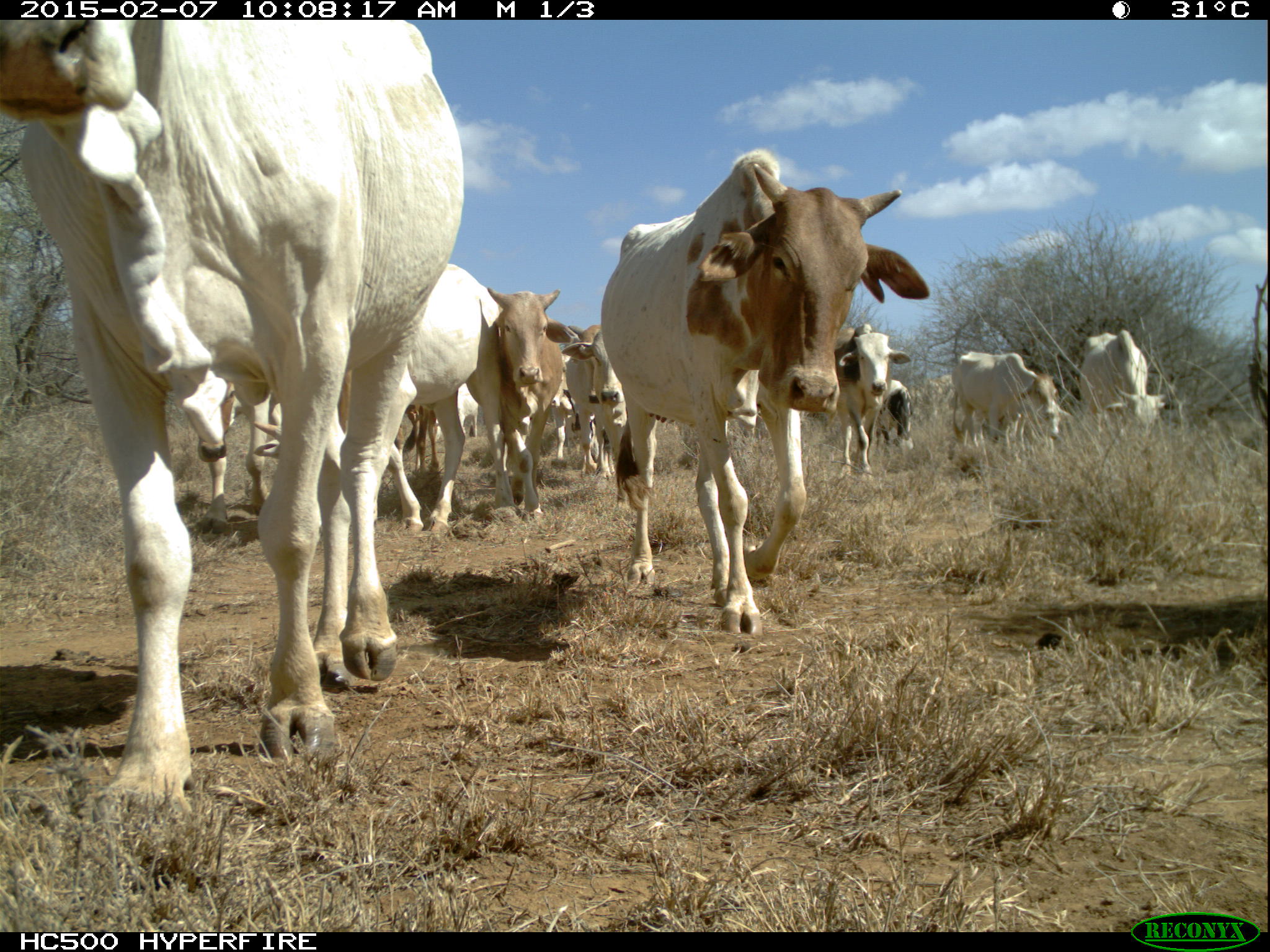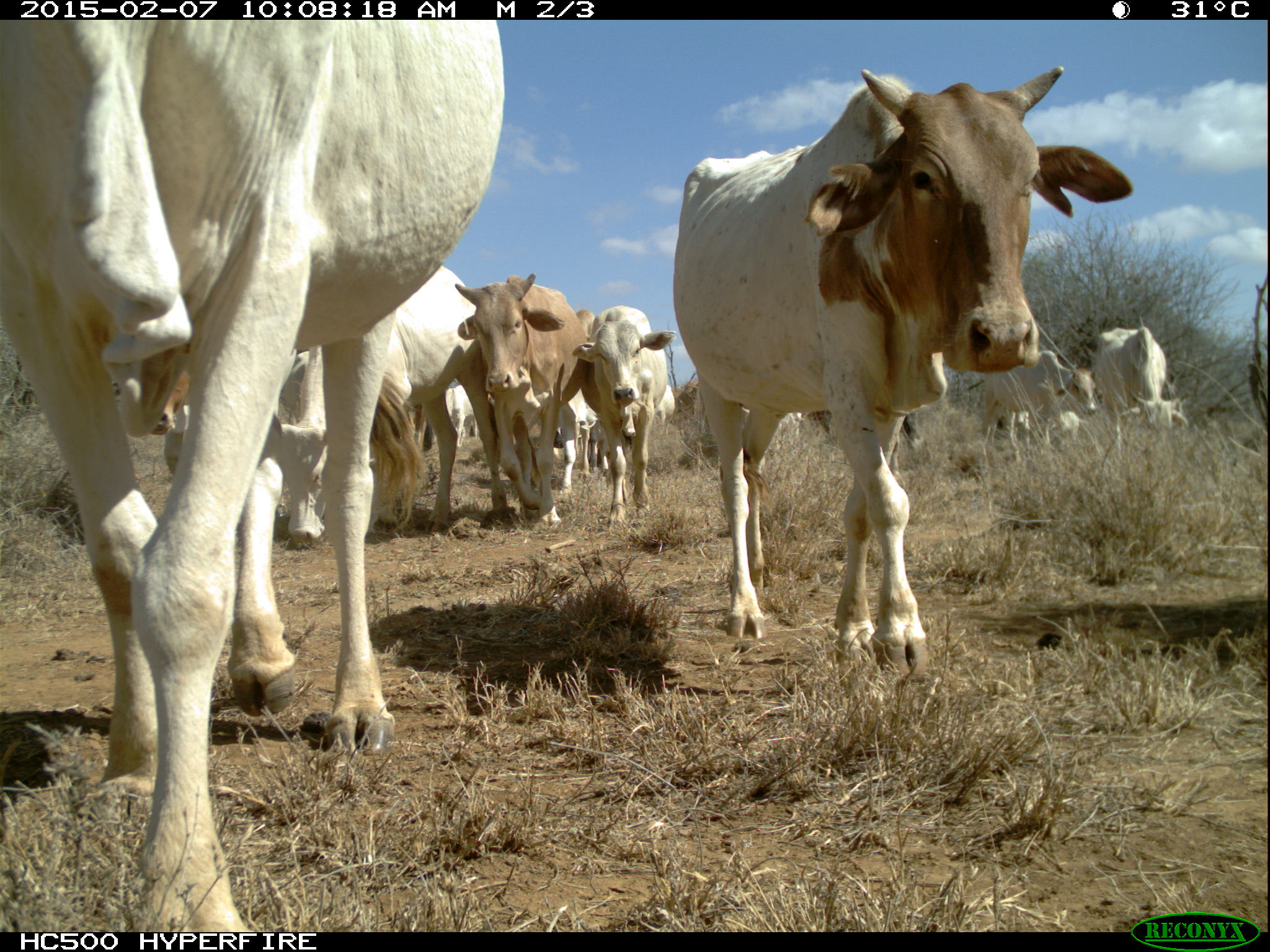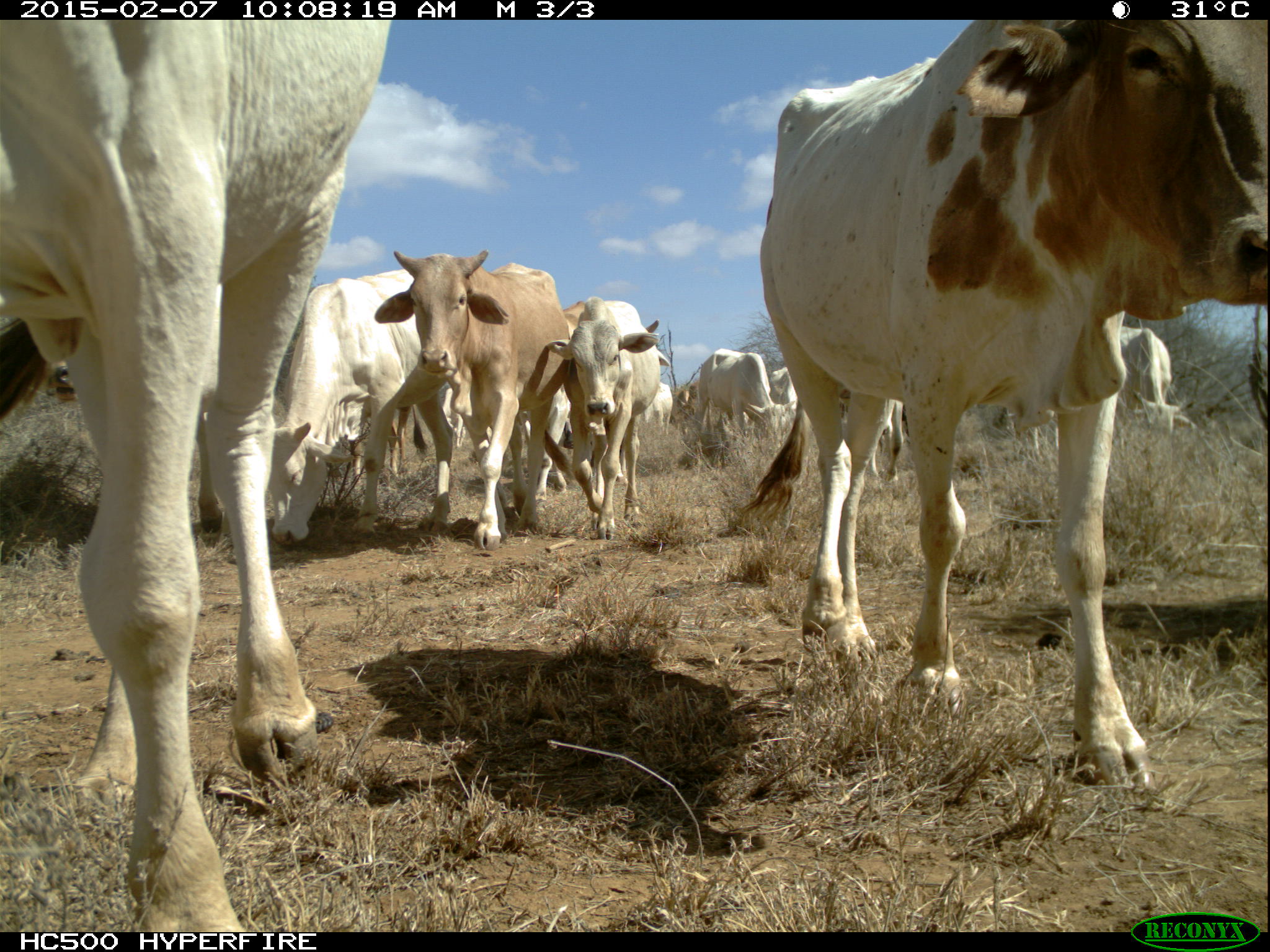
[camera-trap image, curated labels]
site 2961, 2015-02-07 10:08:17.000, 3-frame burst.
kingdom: Animalia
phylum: Chordata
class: Mammalia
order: Artiodactyla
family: Bovidae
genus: Bos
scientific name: Bos taurus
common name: domestic cattle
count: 30